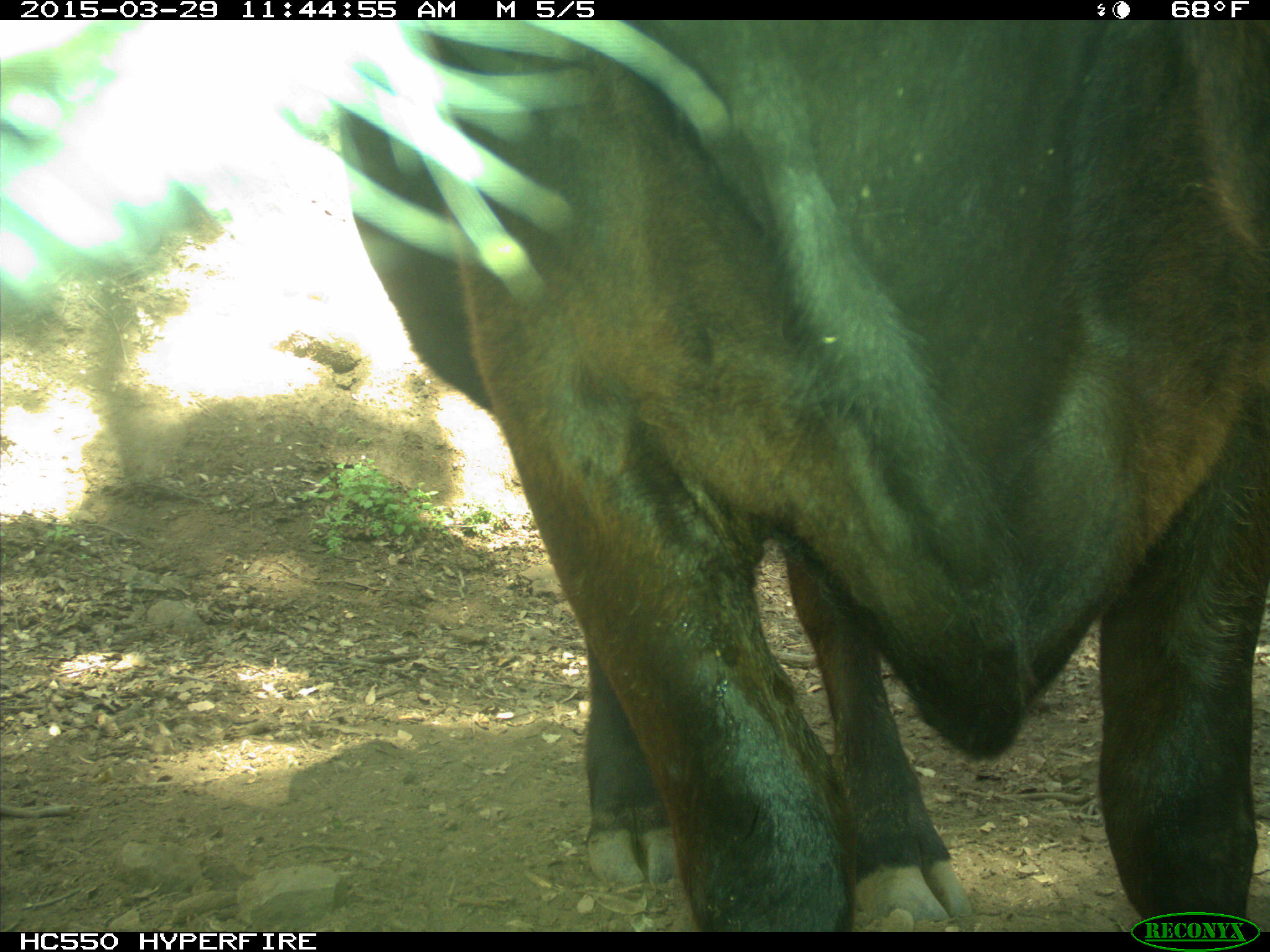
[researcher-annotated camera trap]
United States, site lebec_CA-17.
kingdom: Animalia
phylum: Chordata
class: Mammalia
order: Artiodactyla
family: Bovidae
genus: Bos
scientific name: Bos taurus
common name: domestic cow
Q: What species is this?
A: Bos taurus (domestic cow).